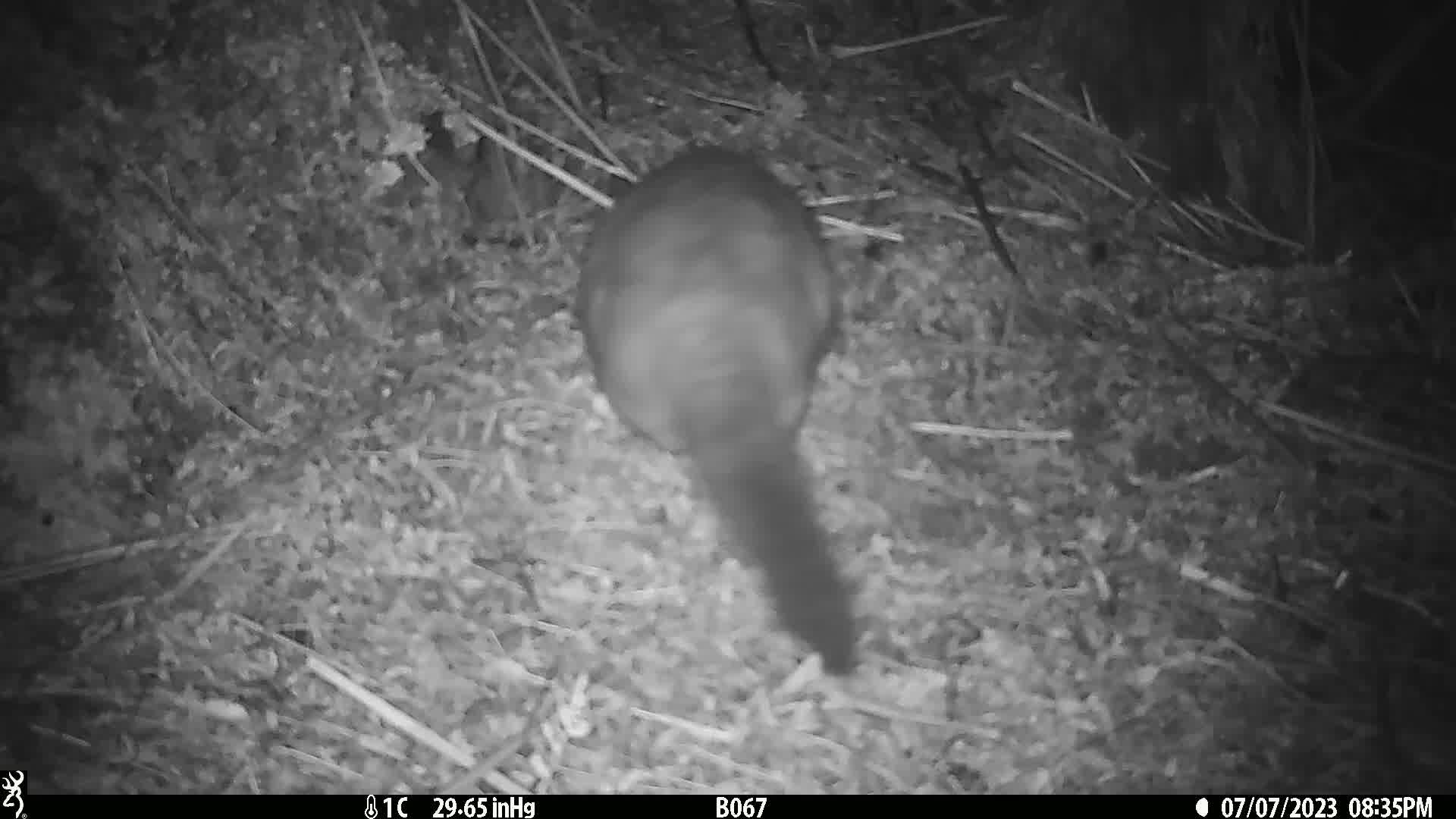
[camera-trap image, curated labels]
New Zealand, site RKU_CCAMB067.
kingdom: Animalia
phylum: Chordata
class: Mammalia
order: Diprotodontia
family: Phalangeridae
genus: Trichosurus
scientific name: Trichosurus vulpecula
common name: common brushtail possum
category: possum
Possum (common brushtail possum) (Trichosurus vulpecula).